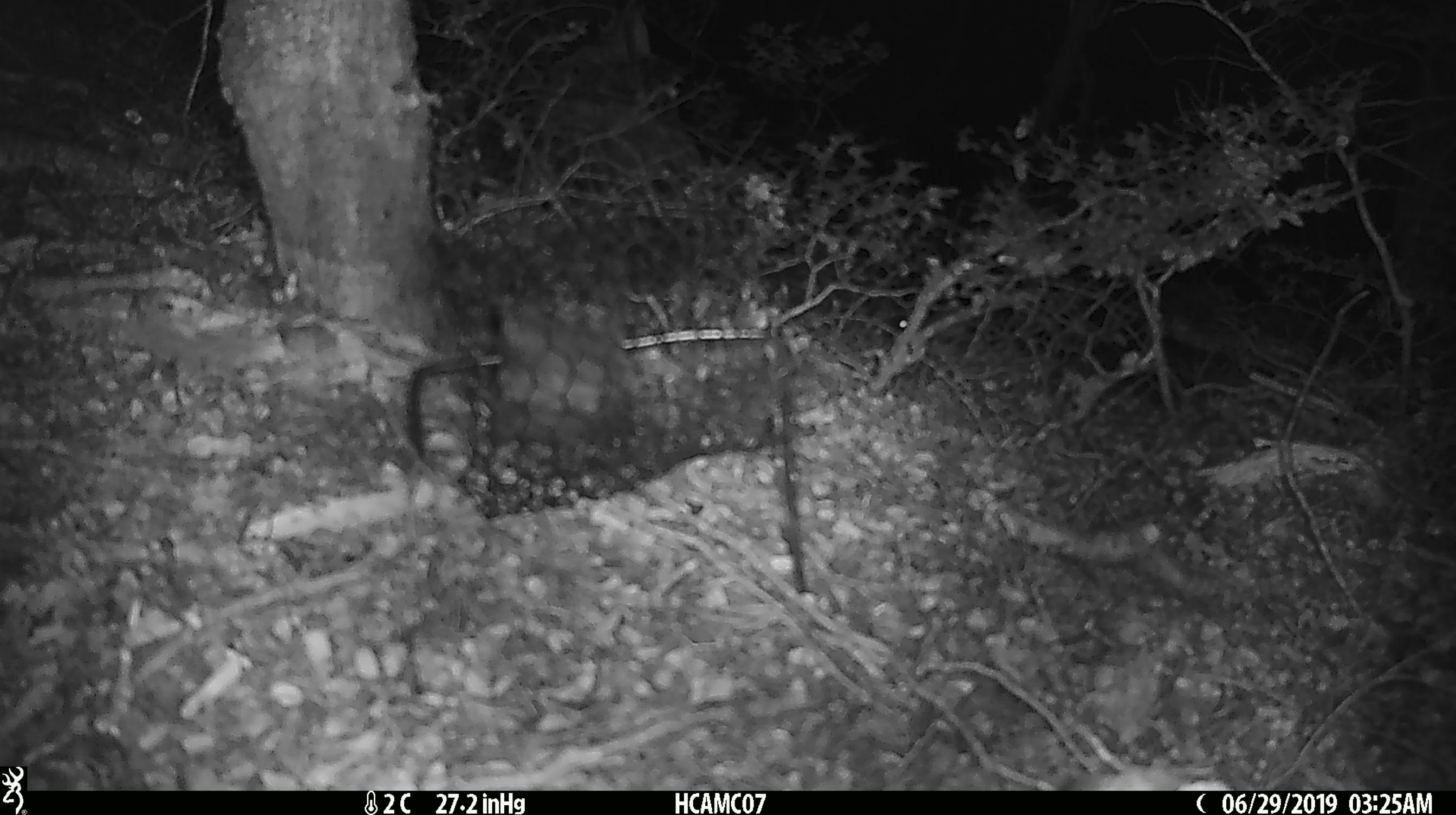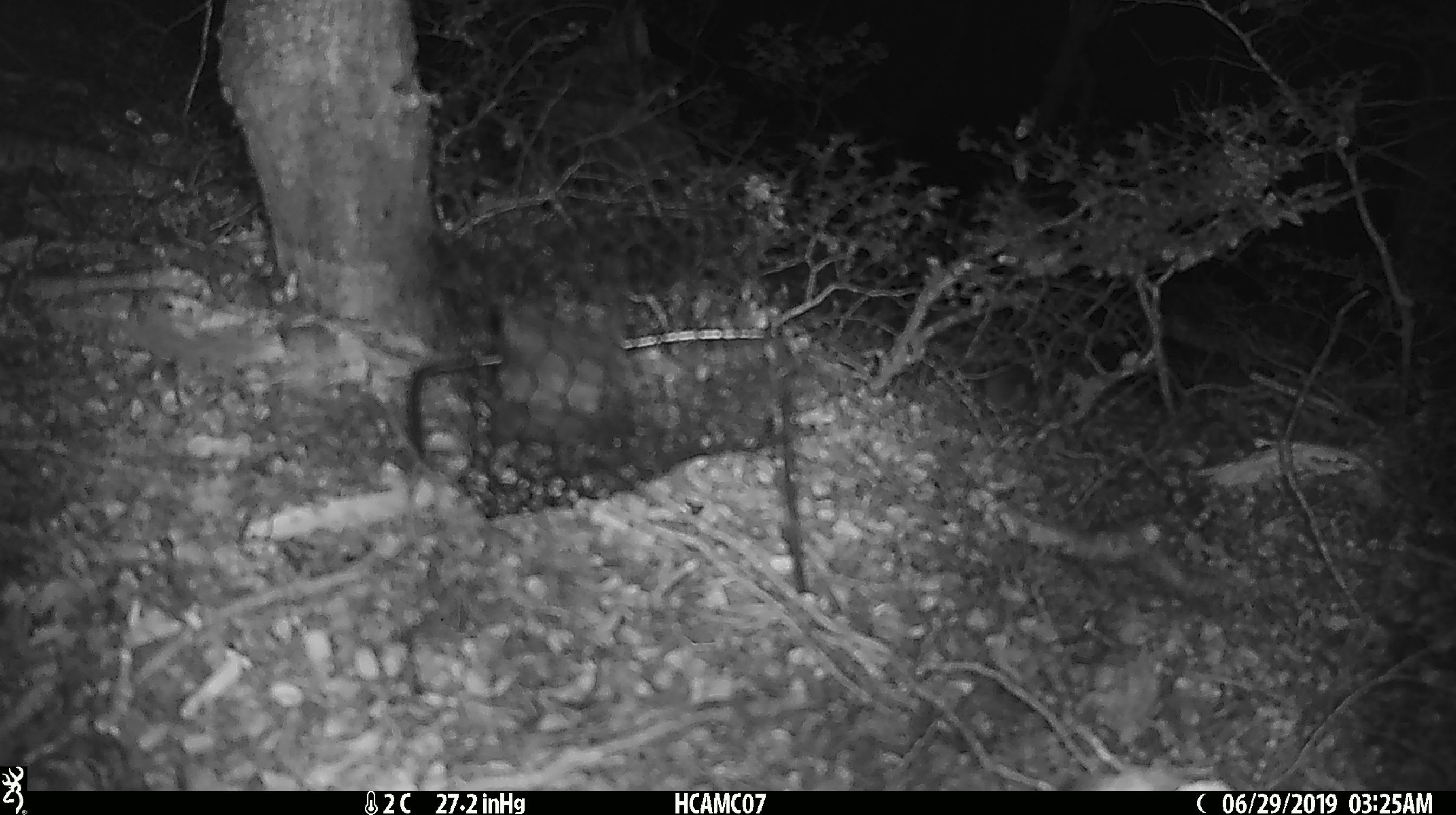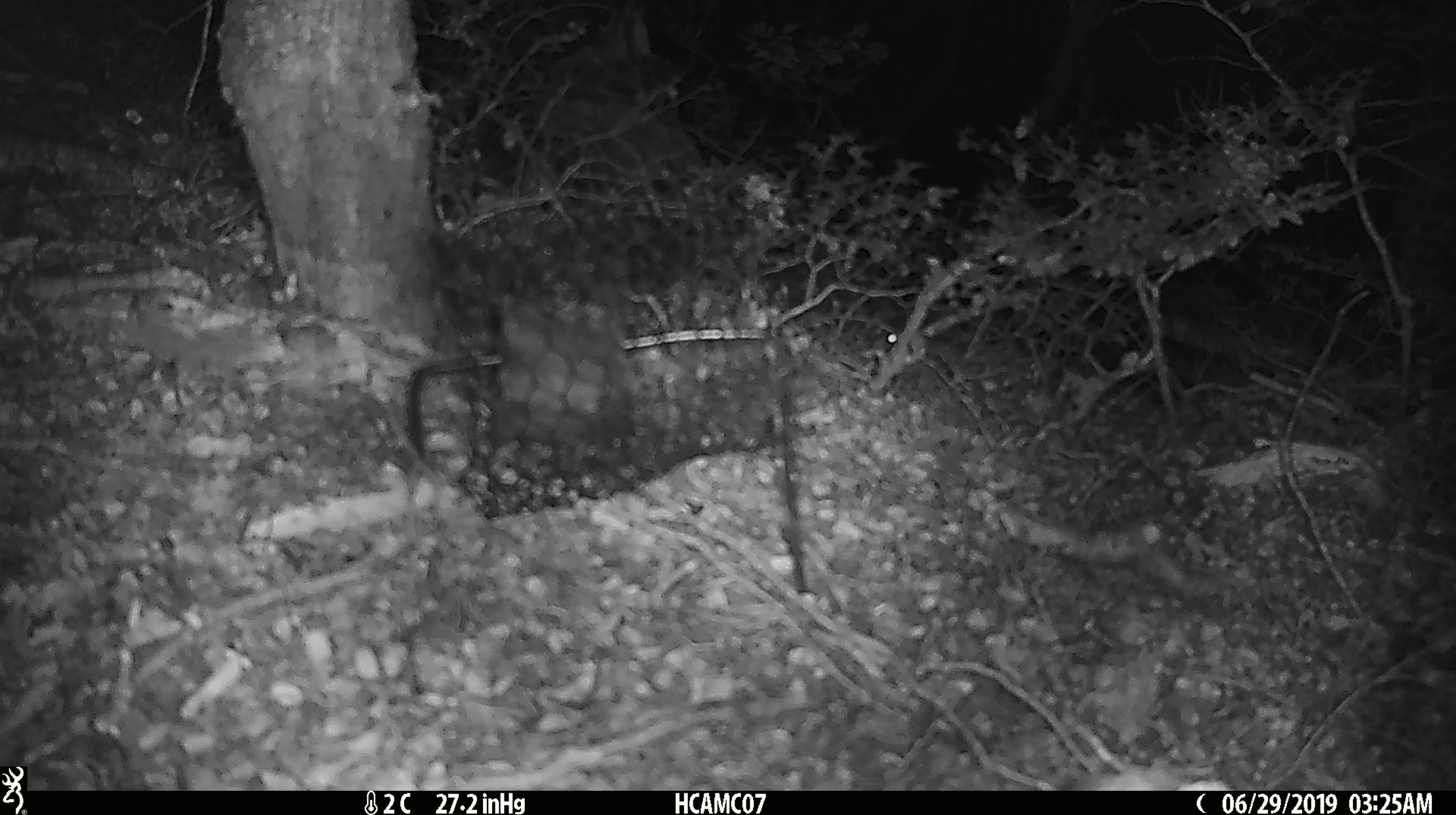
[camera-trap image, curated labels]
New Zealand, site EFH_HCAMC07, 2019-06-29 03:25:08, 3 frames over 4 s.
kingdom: Animalia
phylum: Chordata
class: Mammalia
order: Rodentia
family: Muridae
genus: Mus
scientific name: Mus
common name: mouse